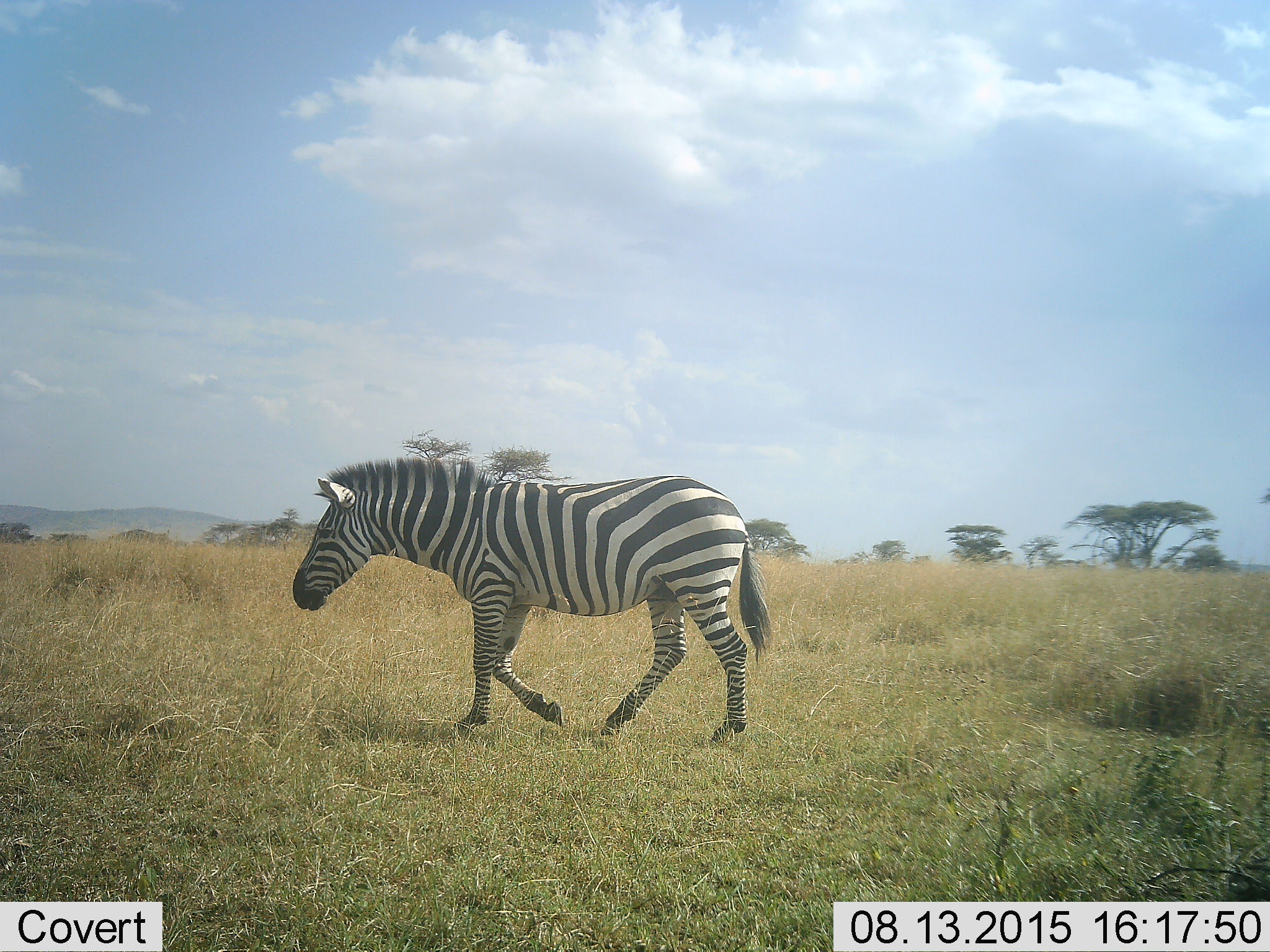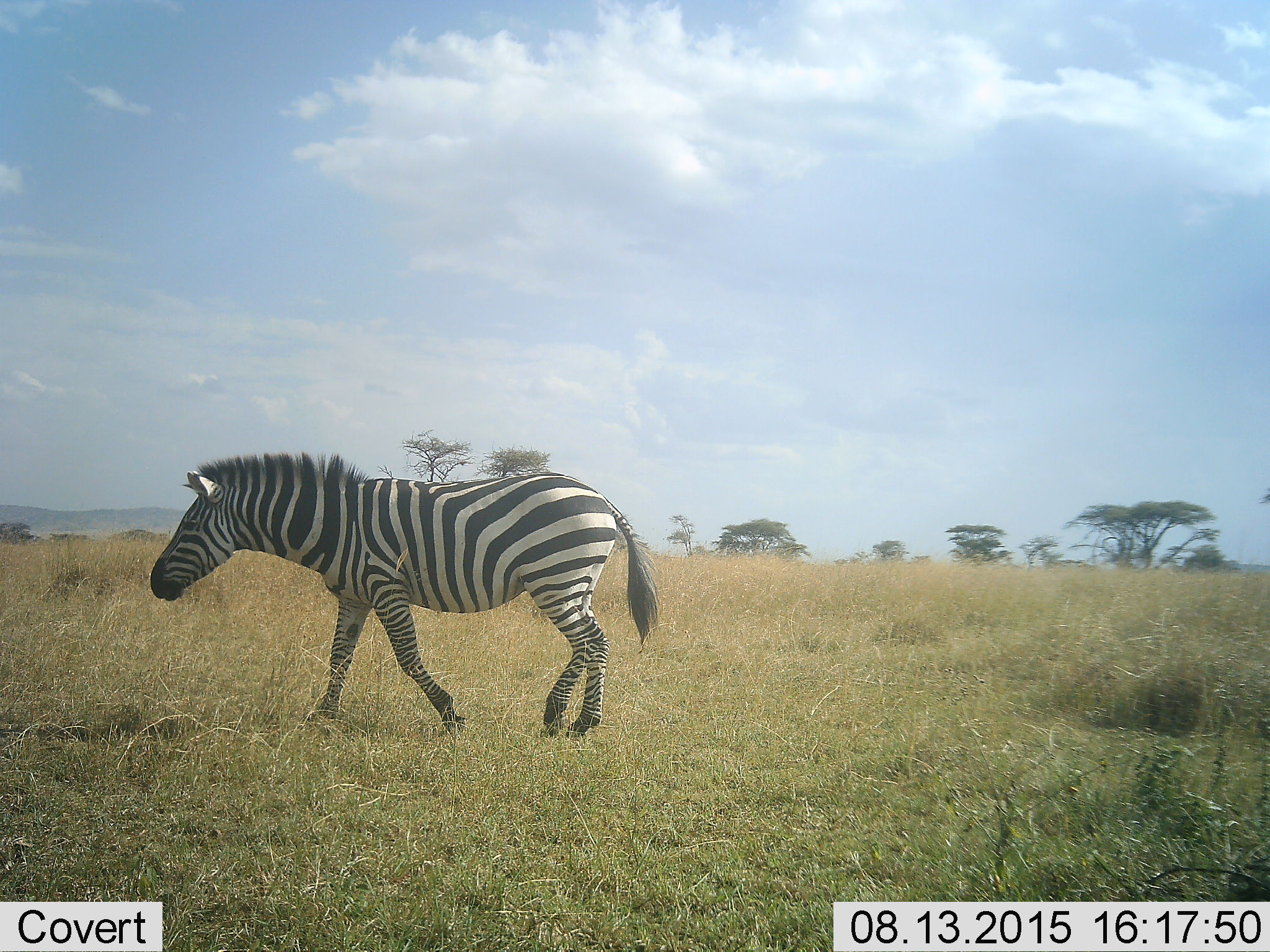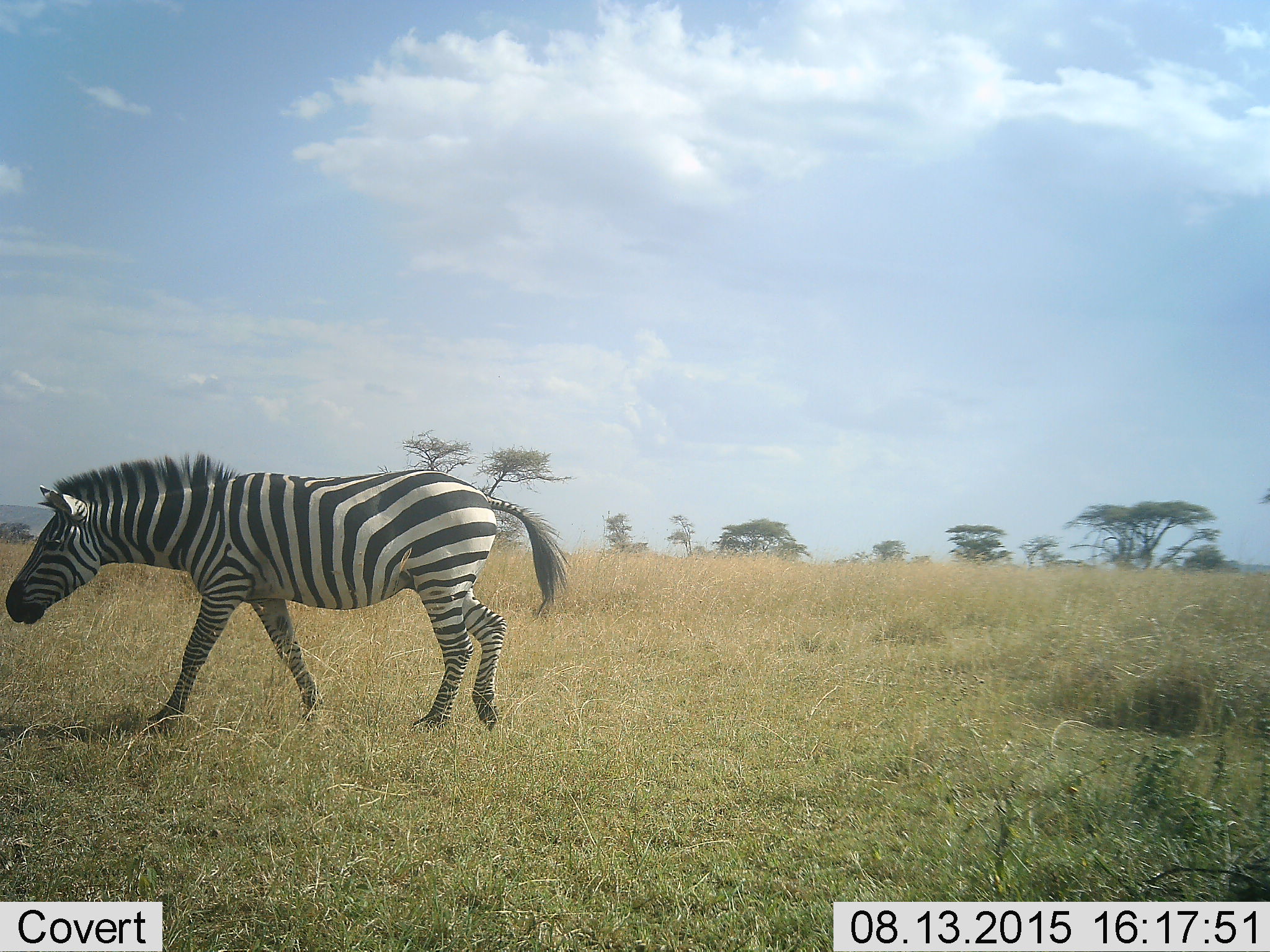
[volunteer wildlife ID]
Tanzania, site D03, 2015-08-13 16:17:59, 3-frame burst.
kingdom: Animalia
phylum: Chordata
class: Mammalia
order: Perissodactyla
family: Equidae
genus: Equus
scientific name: Equus quagga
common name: plains zebra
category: zebra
Zebra (plains zebra) (Equus quagga), count 1. Behavior (volunteer vote fractions): standing 0%, resting 0%, moving 100%, interacting 0%. Young present (vote fraction): 0%. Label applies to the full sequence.